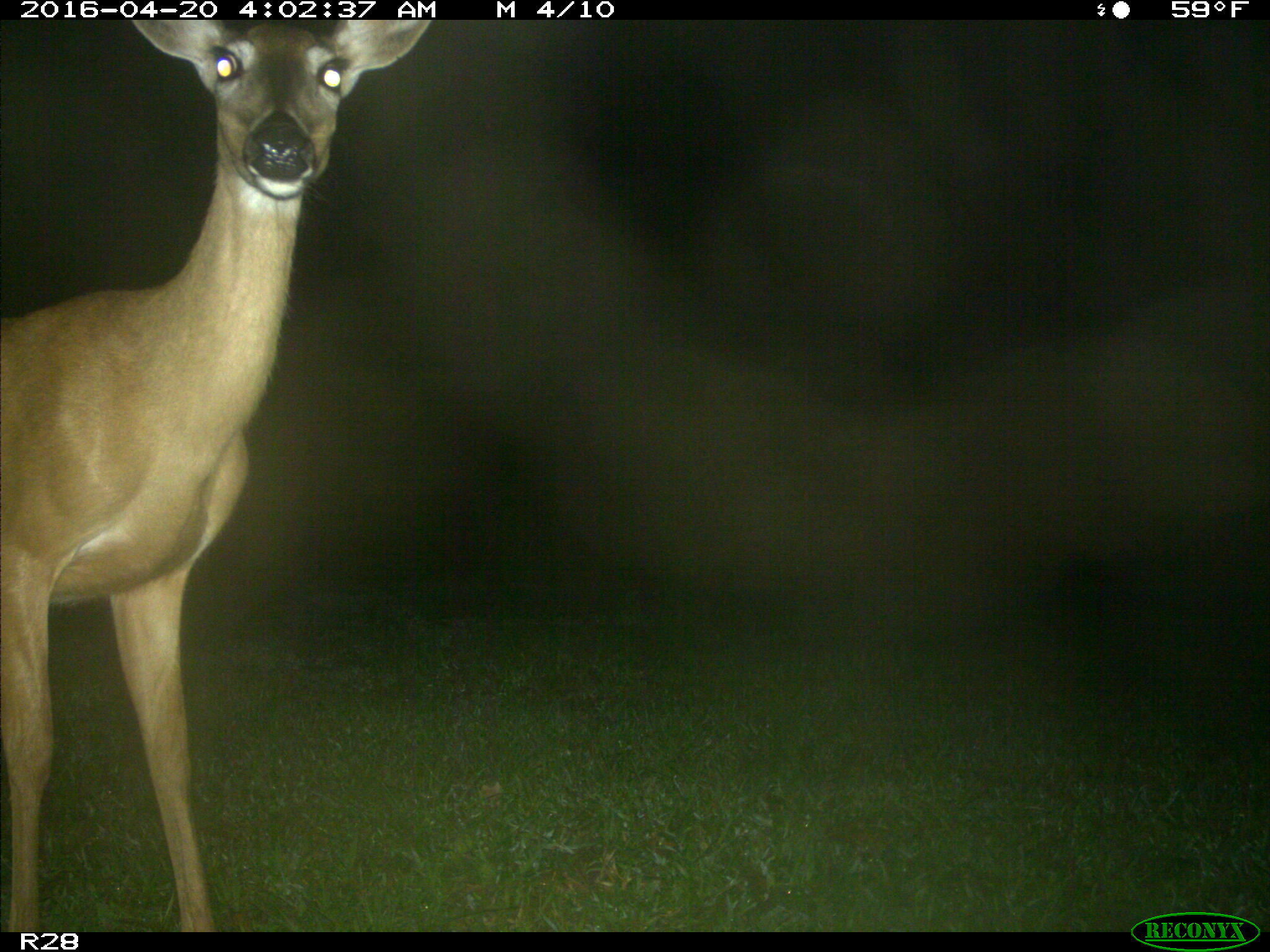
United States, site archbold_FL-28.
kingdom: Animalia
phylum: Chordata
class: Mammalia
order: Artiodactyla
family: Cervidae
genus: Odocoileus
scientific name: Odocoileus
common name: deer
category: unidentified deer